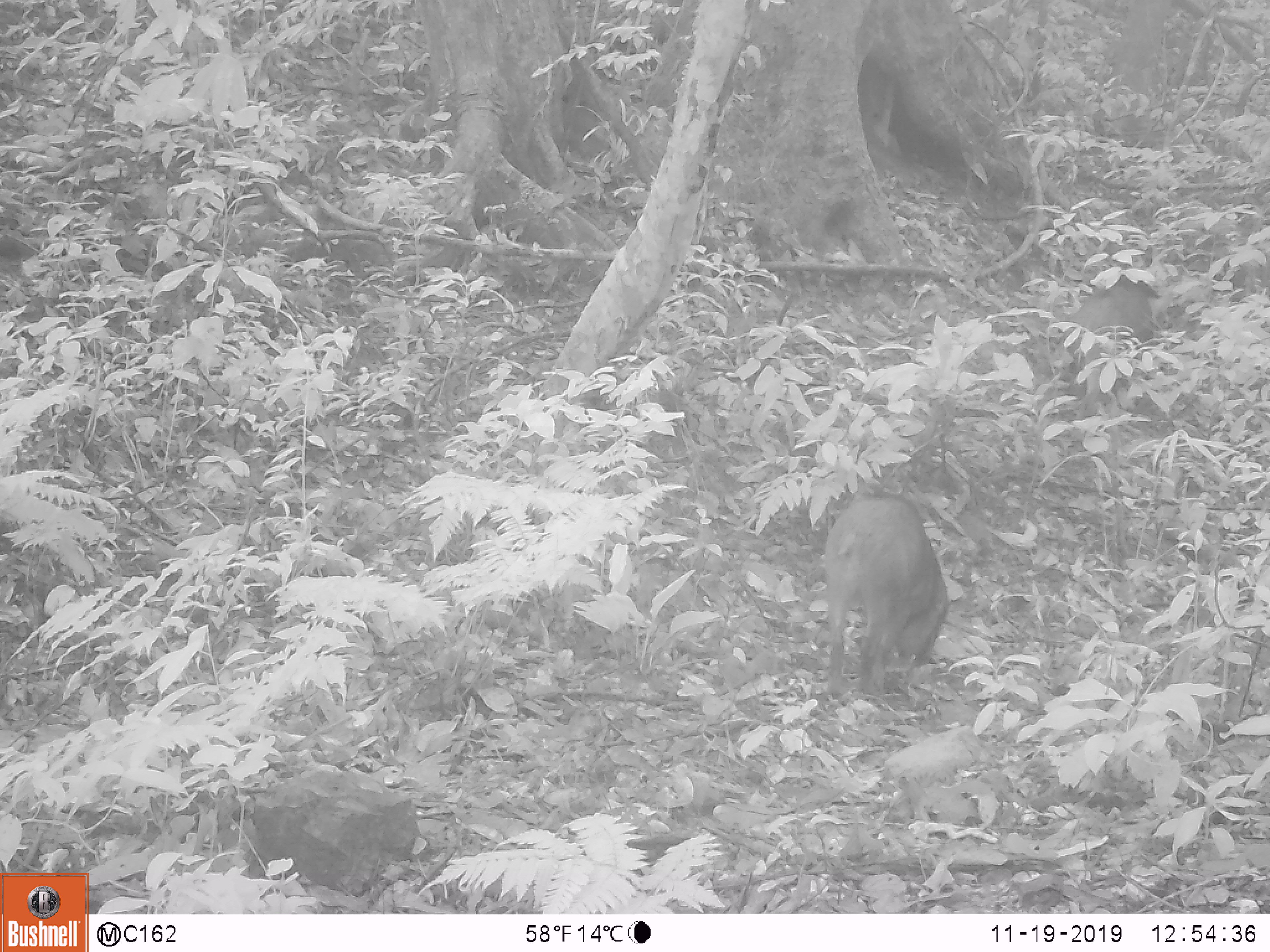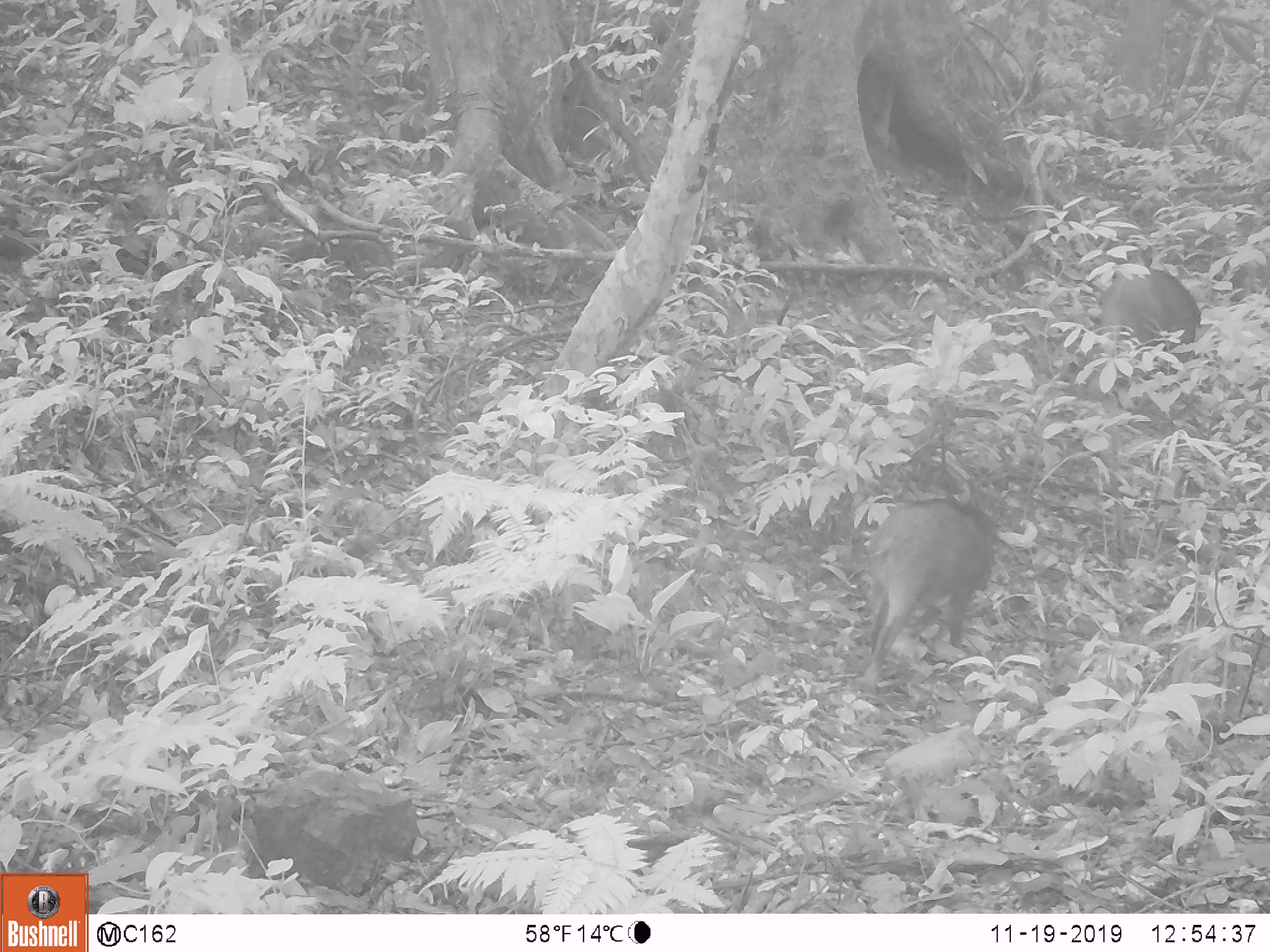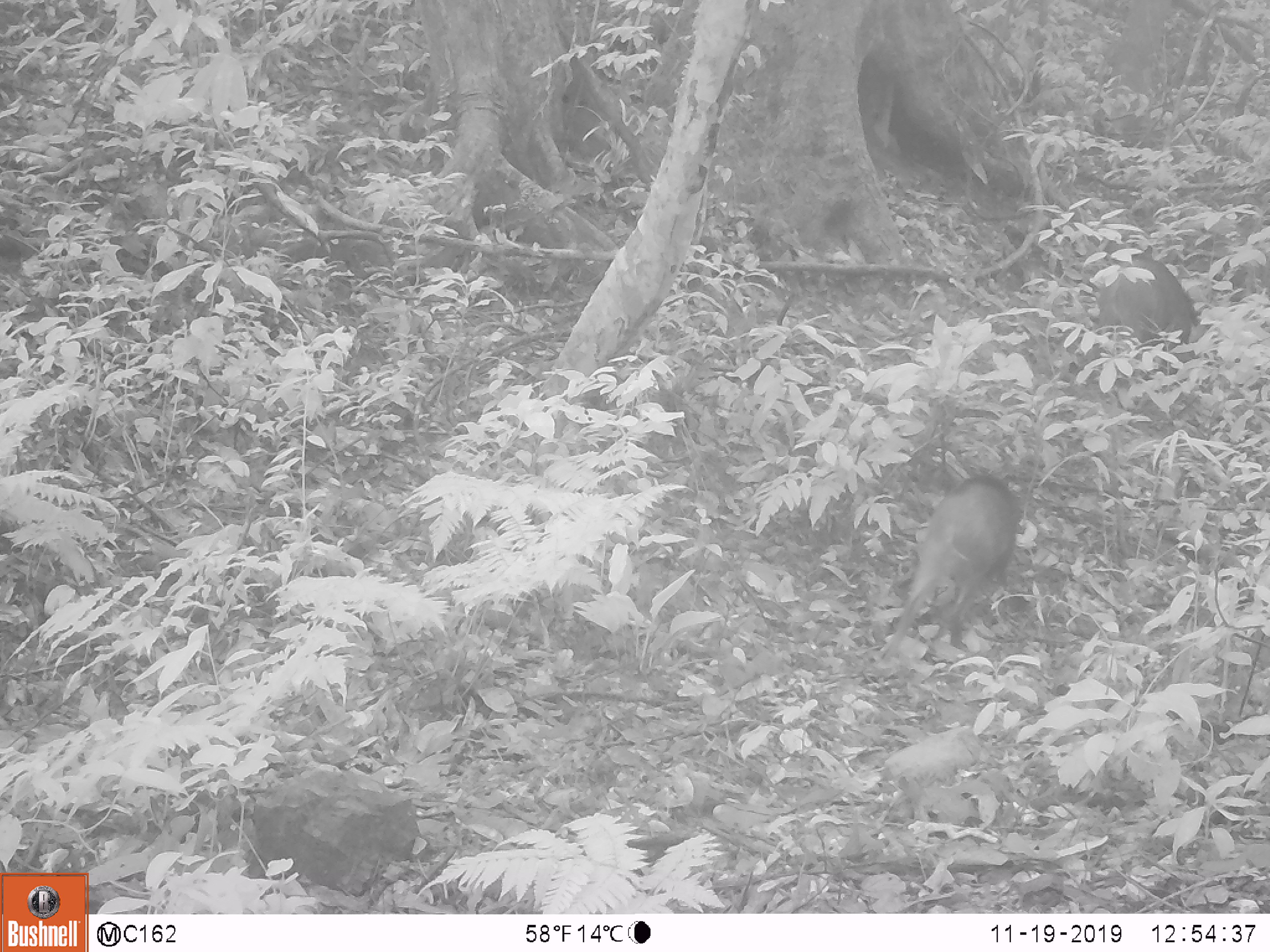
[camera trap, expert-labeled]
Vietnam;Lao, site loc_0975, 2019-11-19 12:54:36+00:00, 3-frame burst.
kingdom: Animalia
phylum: Chordata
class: Mammalia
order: Artiodactyla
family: Suidae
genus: Sus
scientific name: Sus scrofa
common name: eurasian wild pig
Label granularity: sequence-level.